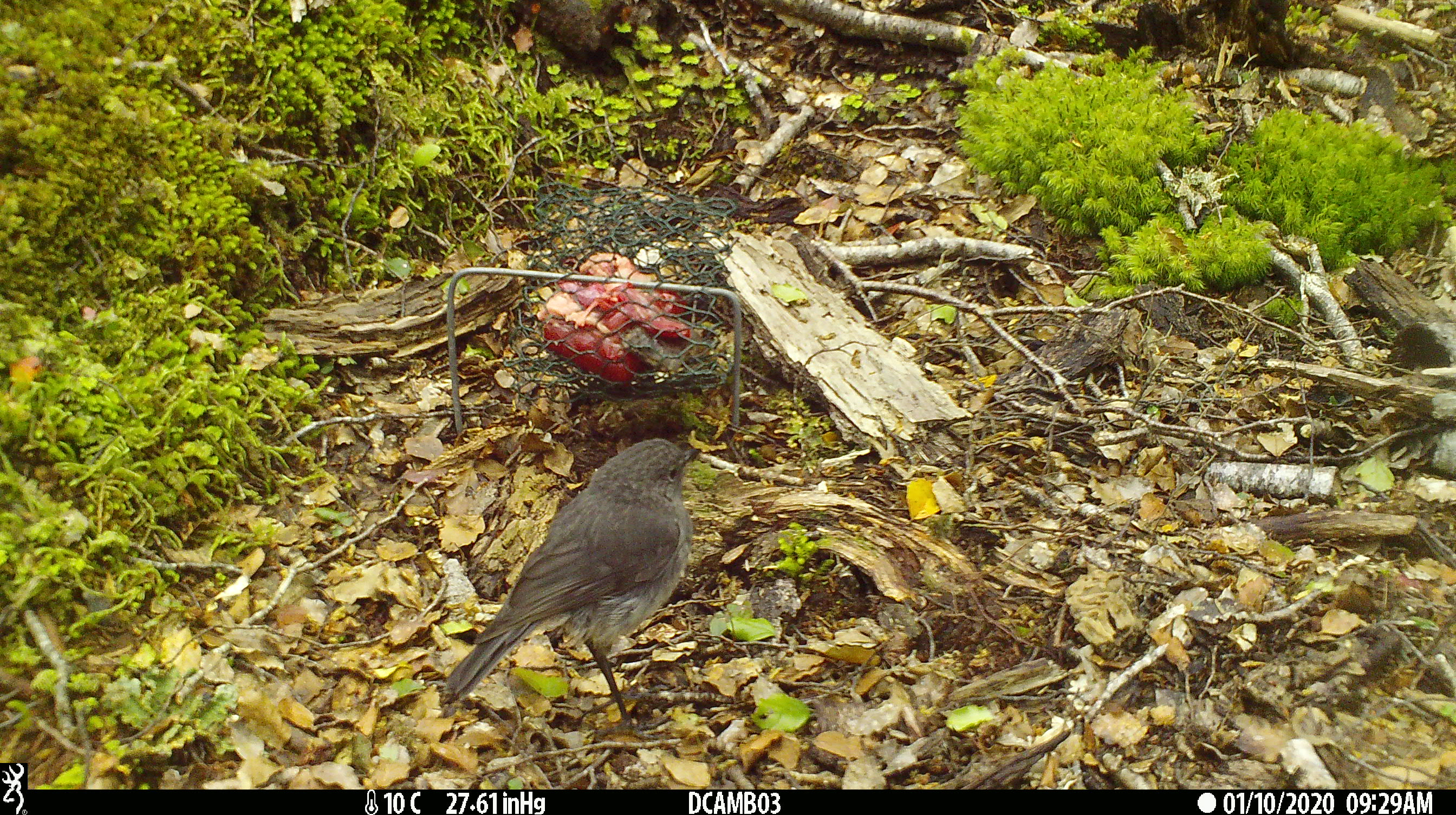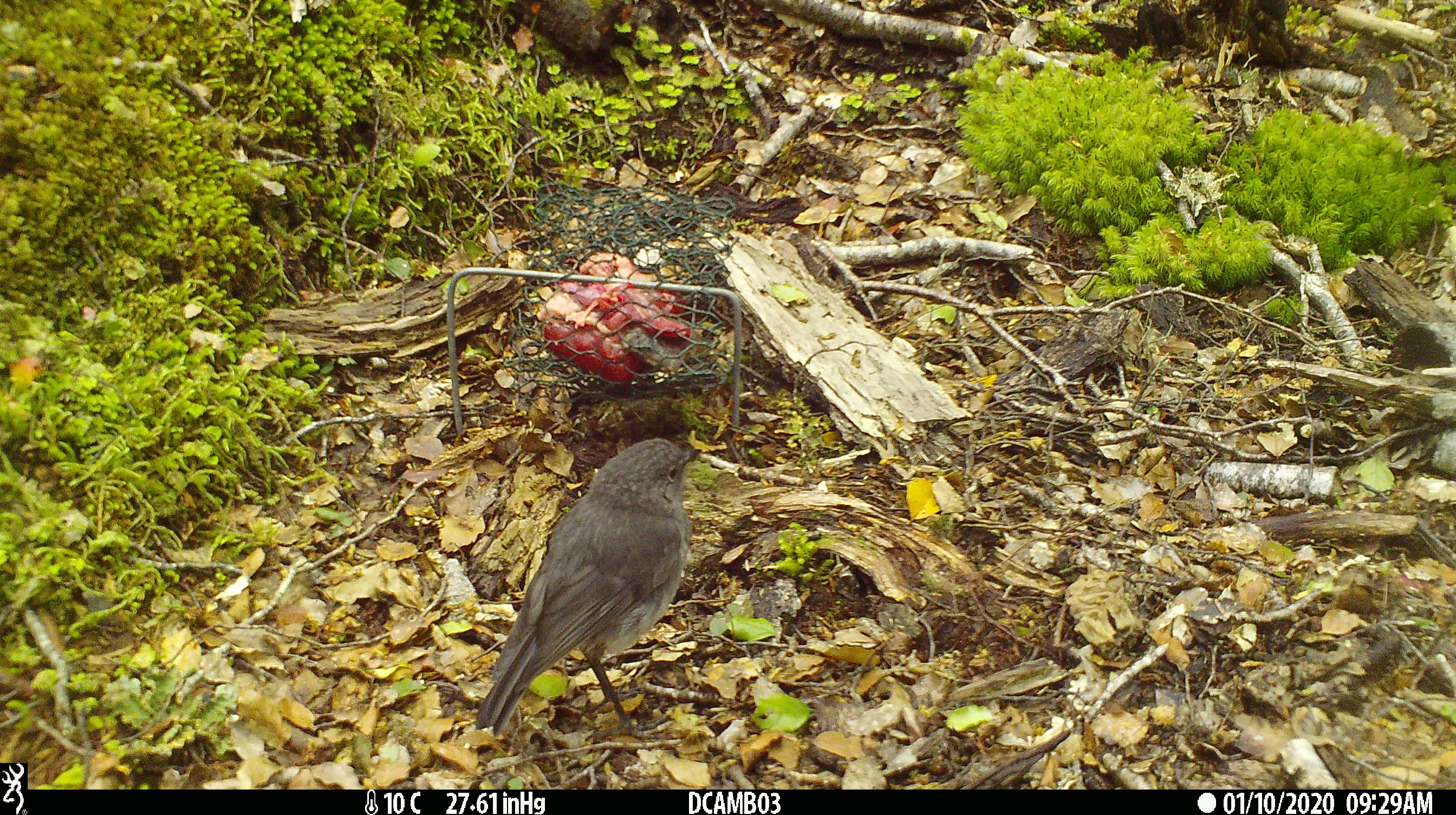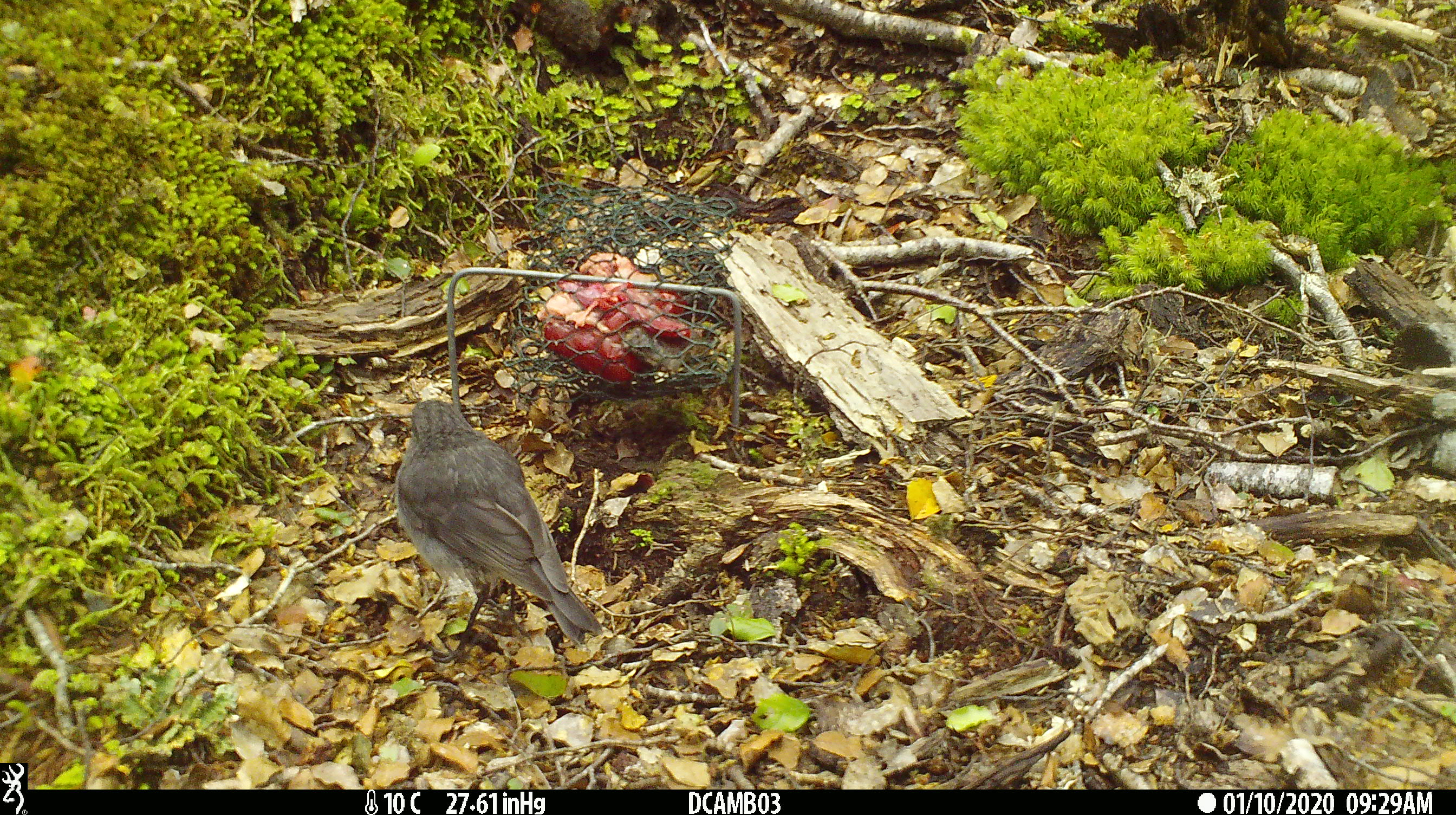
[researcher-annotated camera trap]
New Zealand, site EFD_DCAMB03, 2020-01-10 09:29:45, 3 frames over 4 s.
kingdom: Animalia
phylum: Chordata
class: Aves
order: Passeriformes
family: Petroicidae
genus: Petroica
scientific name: Petroica australis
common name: new zealand robin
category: robin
Robin (new zealand robin) (Petroica australis).